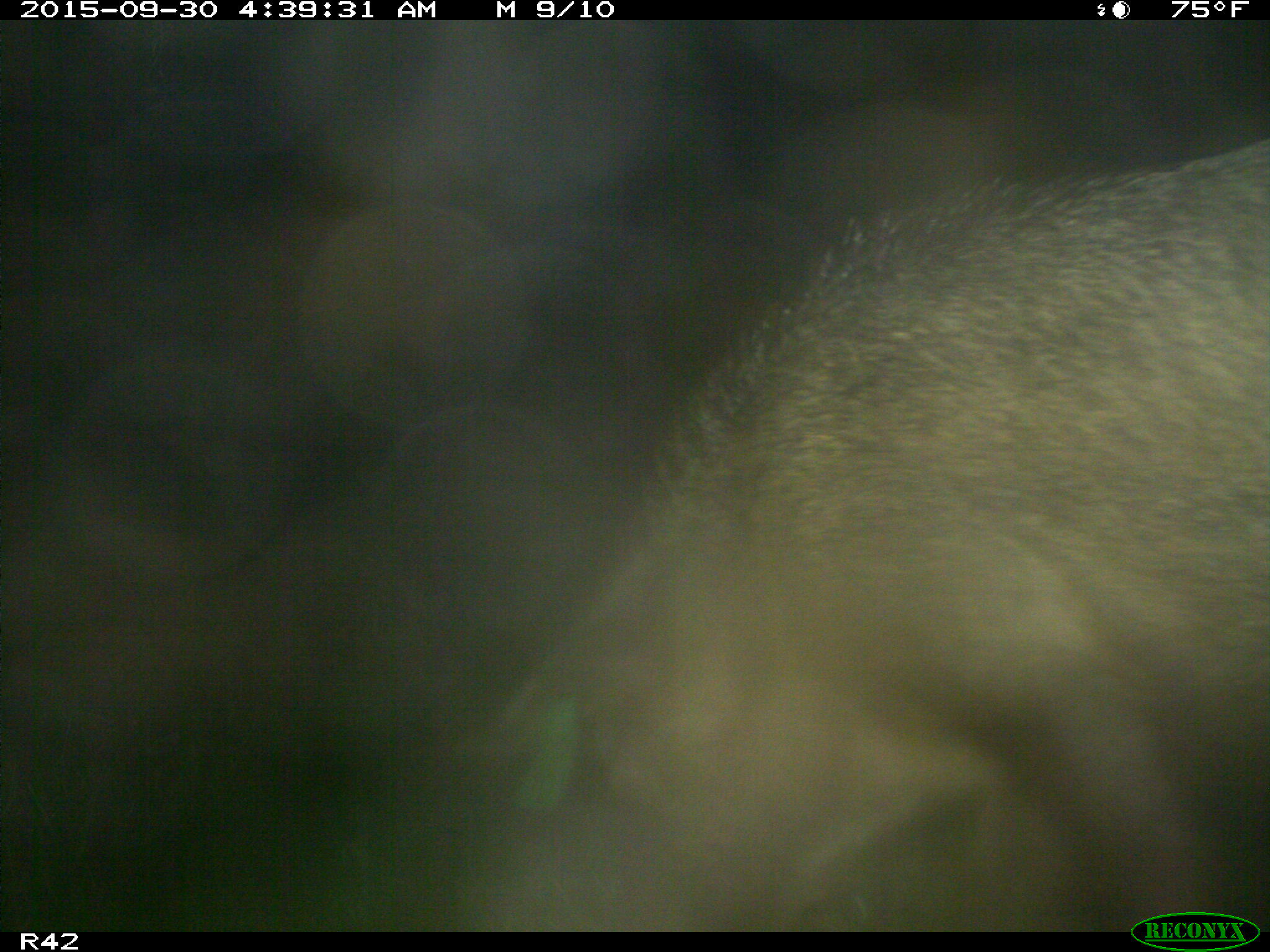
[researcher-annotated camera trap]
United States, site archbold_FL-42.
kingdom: Animalia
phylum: Chordata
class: Mammalia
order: Artiodactyla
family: Suidae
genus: Sus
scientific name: Sus scrofa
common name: wild boar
Sus scrofa (wild boar).